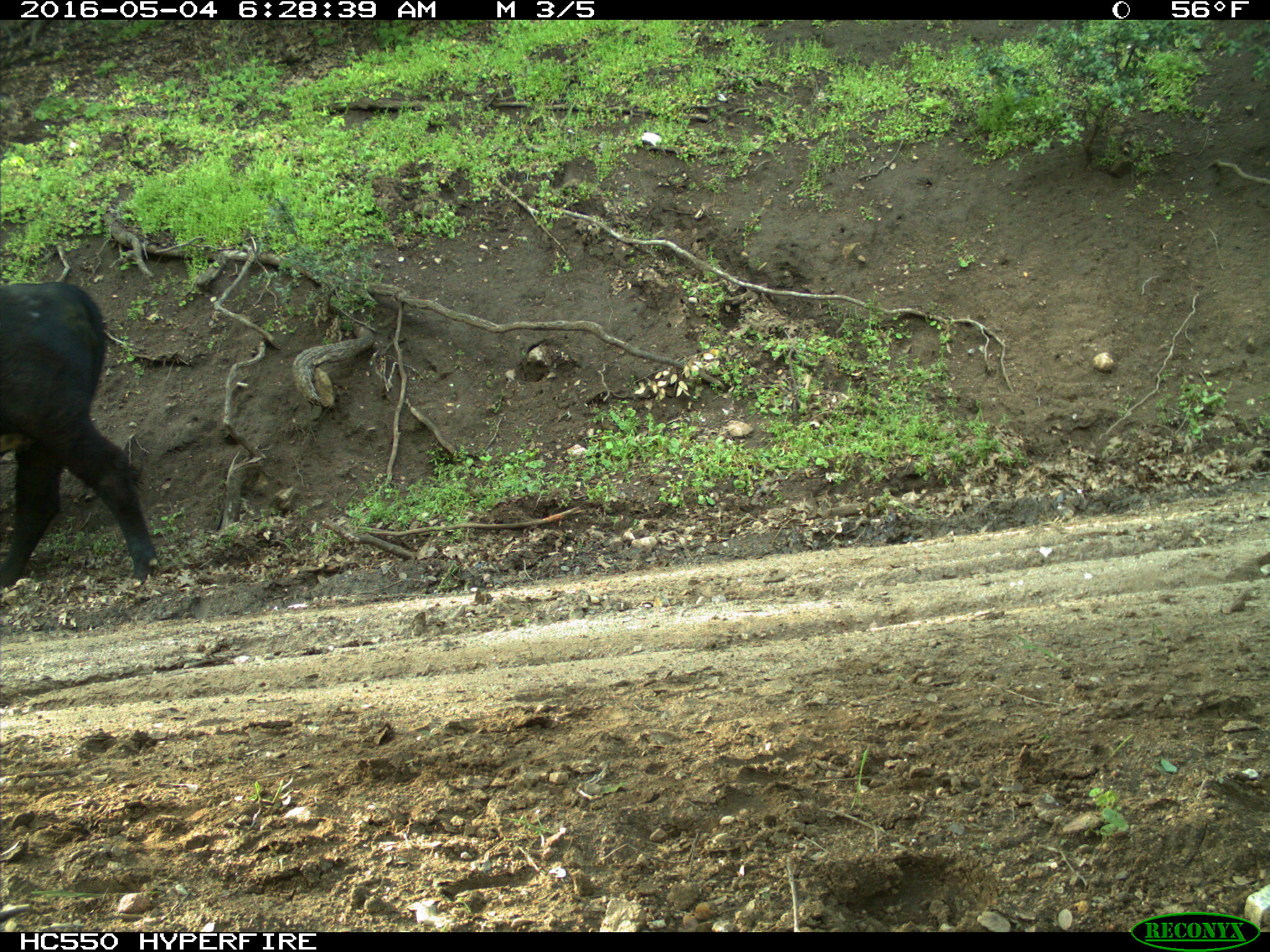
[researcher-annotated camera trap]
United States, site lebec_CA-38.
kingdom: Animalia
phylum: Chordata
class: Mammalia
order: Artiodactyla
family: Bovidae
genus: Bos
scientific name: Bos taurus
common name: domestic cow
Bos taurus (domestic cow).